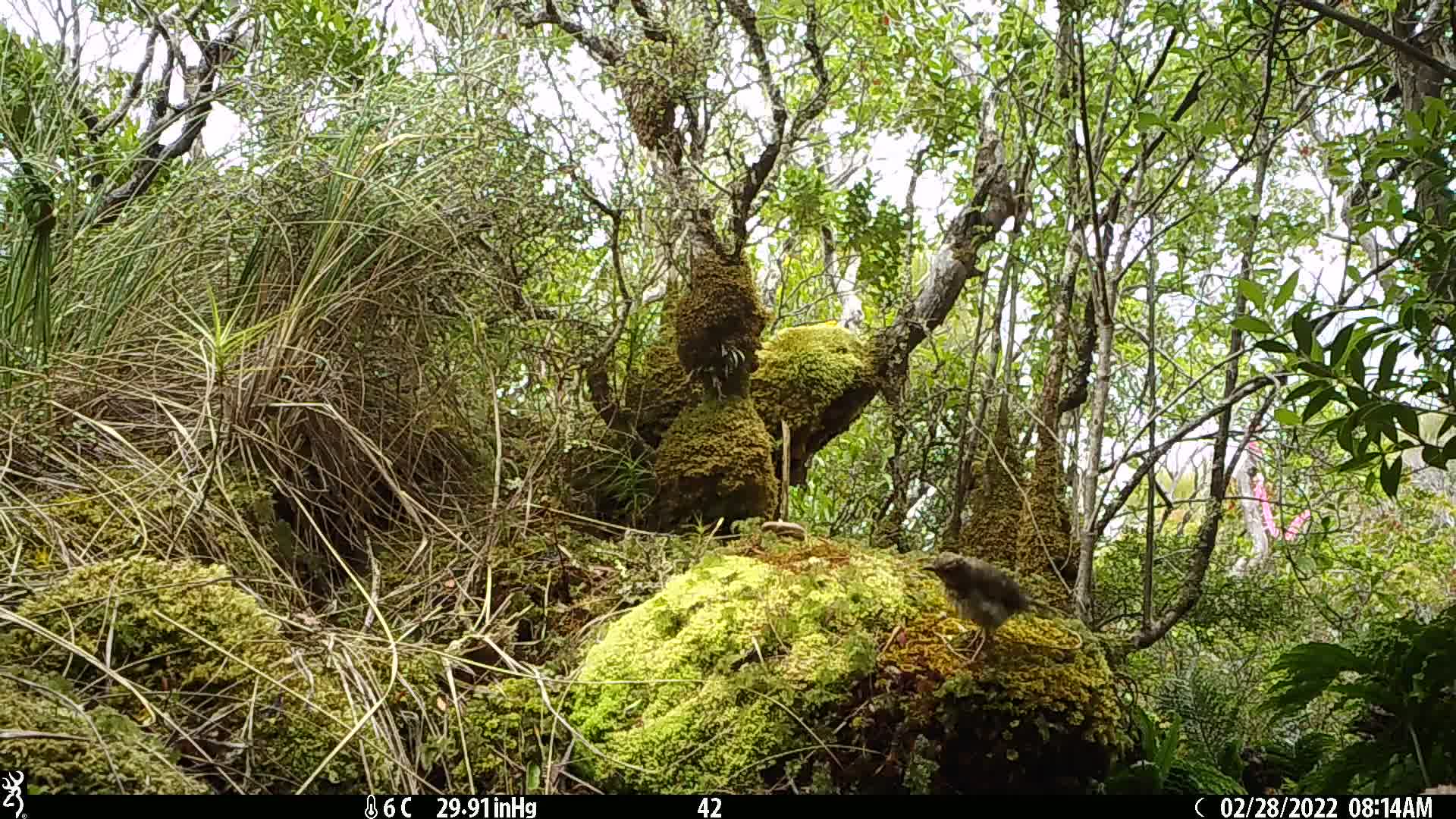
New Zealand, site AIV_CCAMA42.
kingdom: Animalia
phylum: Chordata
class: Aves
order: Passeriformes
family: Turdidae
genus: Turdus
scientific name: Turdus philomelos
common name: song thrush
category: thrush